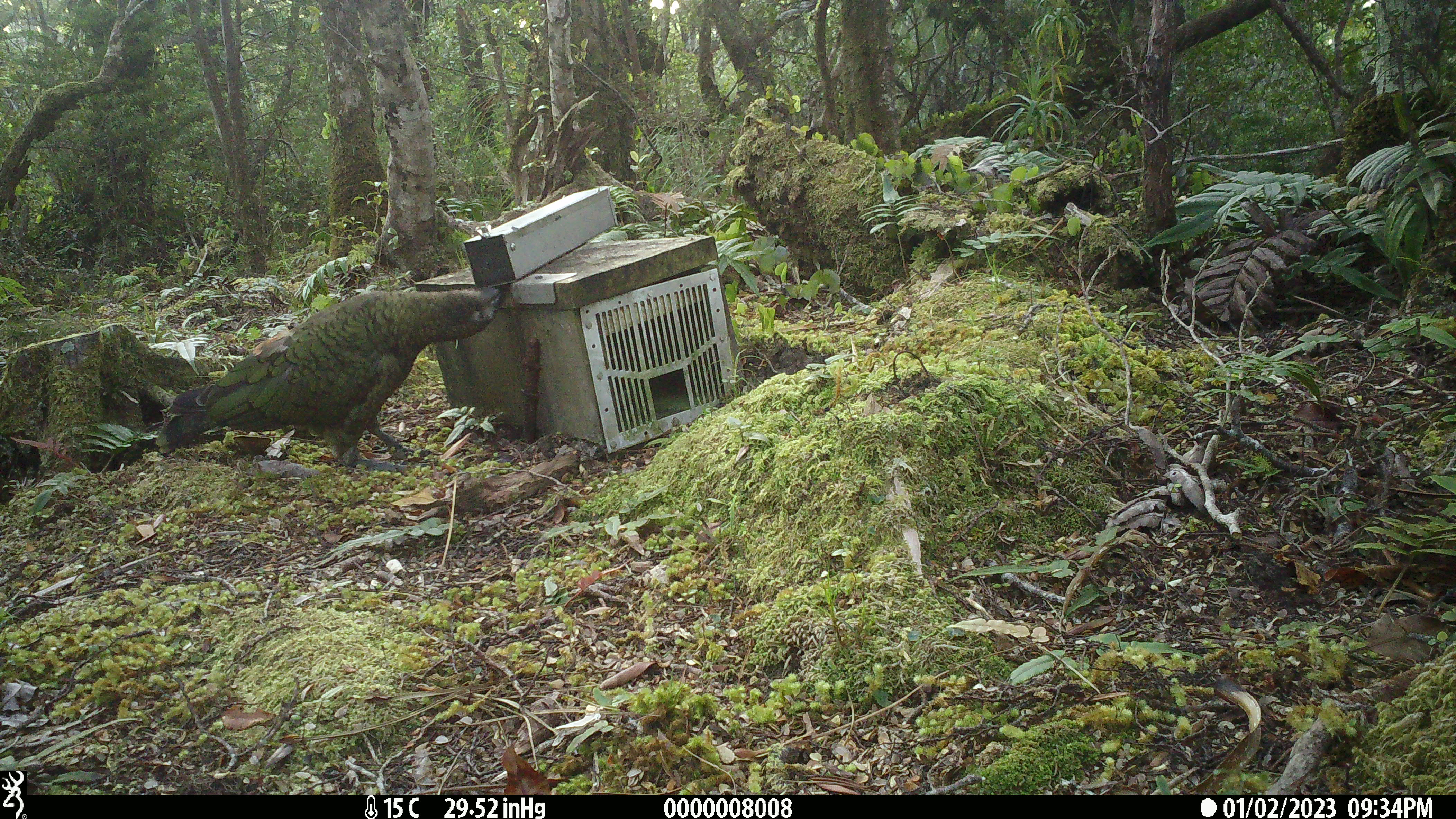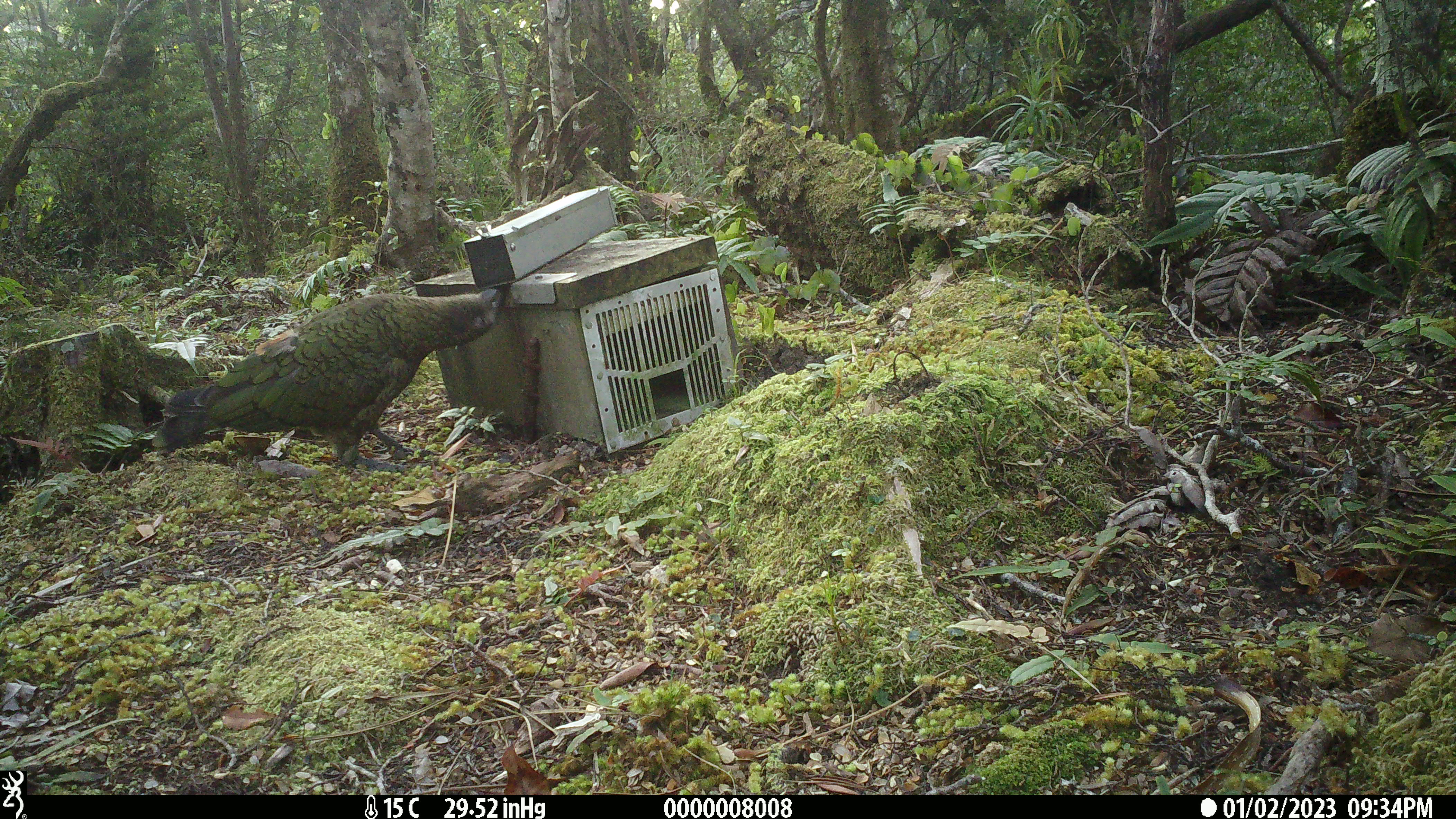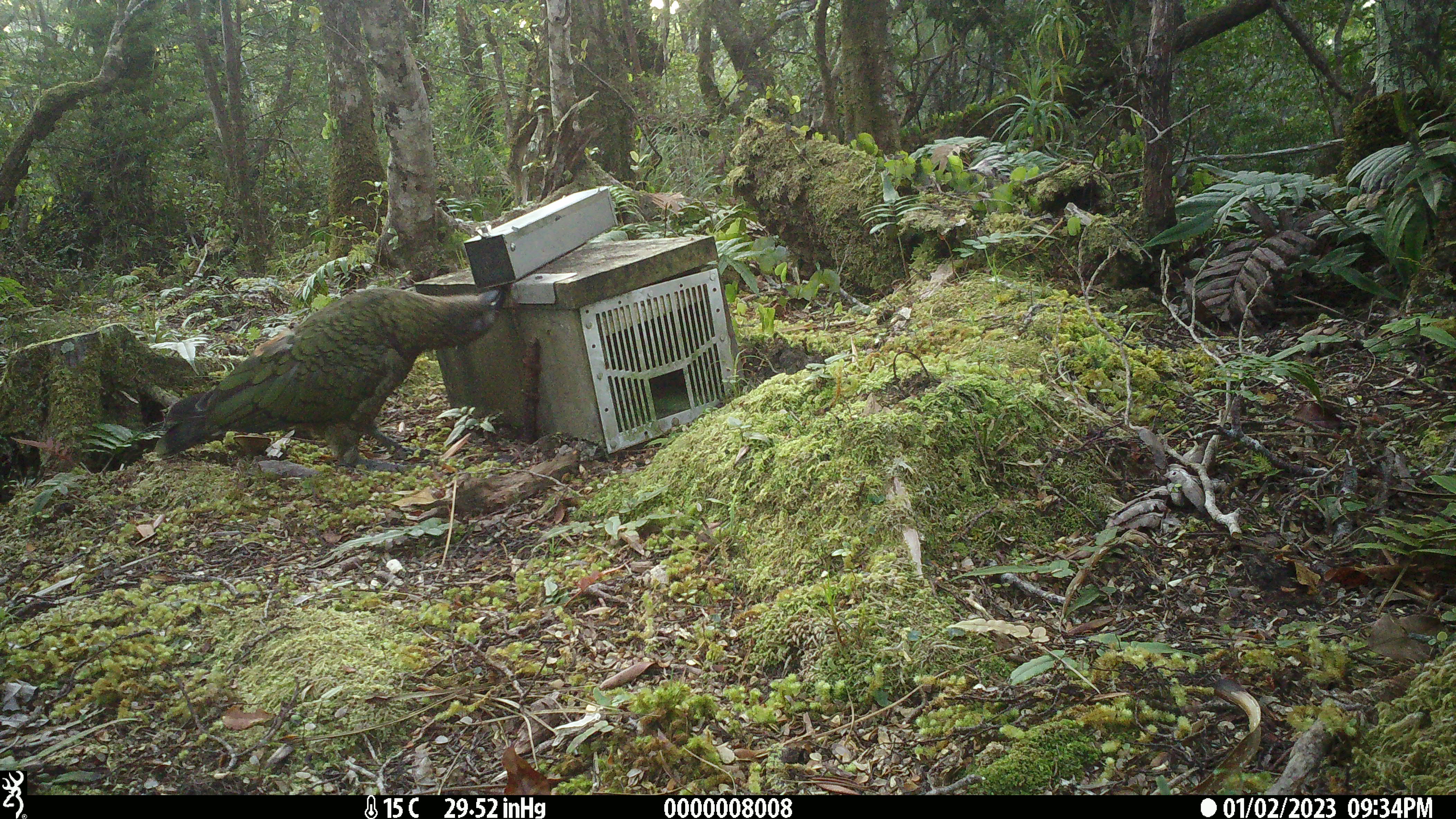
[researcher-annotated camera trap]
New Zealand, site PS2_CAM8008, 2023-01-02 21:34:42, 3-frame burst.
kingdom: Animalia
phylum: Chordata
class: Aves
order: Psittaciformes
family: Strigopidae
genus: Nestor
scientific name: Nestor notabilis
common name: kea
Kea (Nestor notabilis).